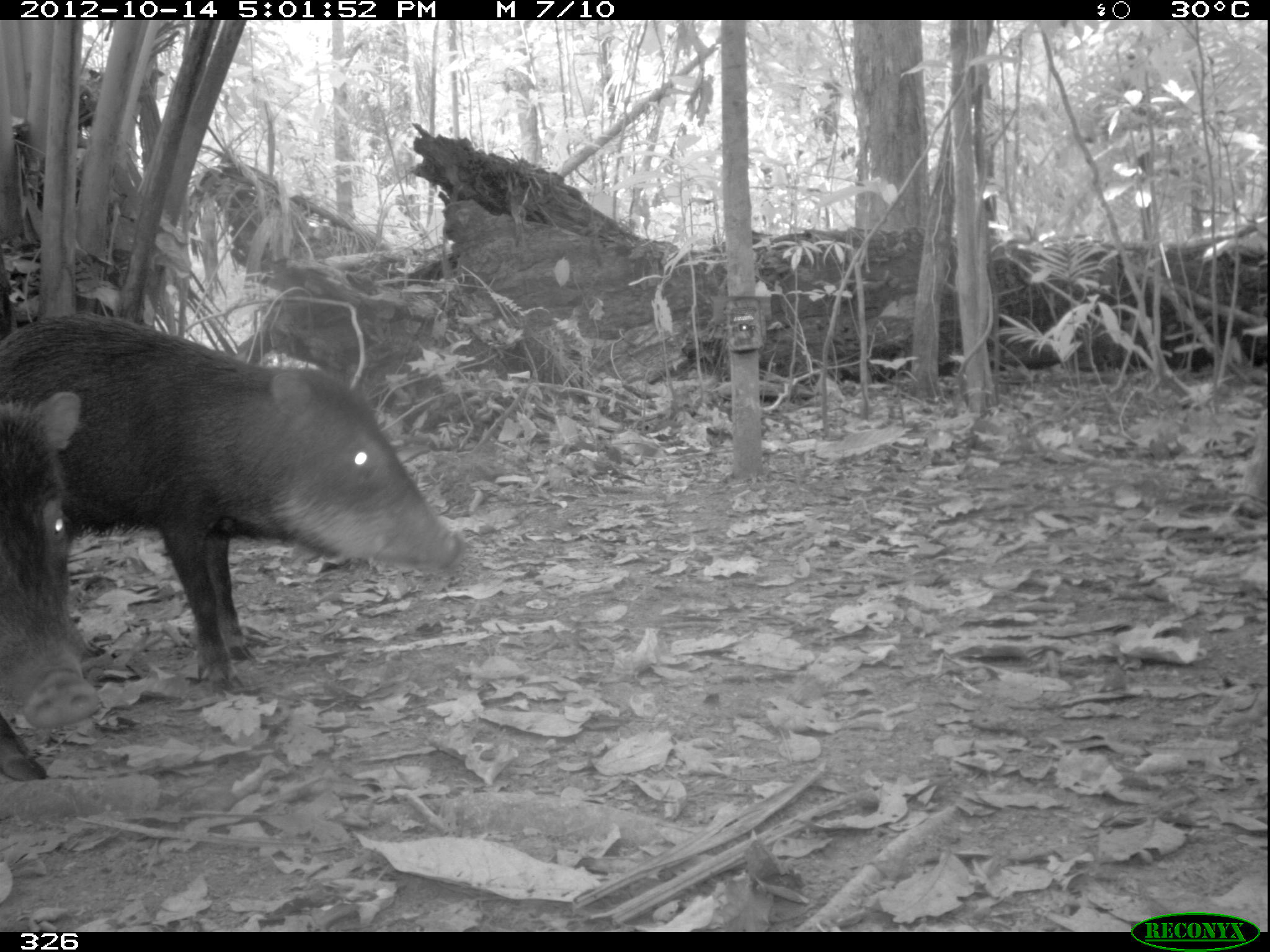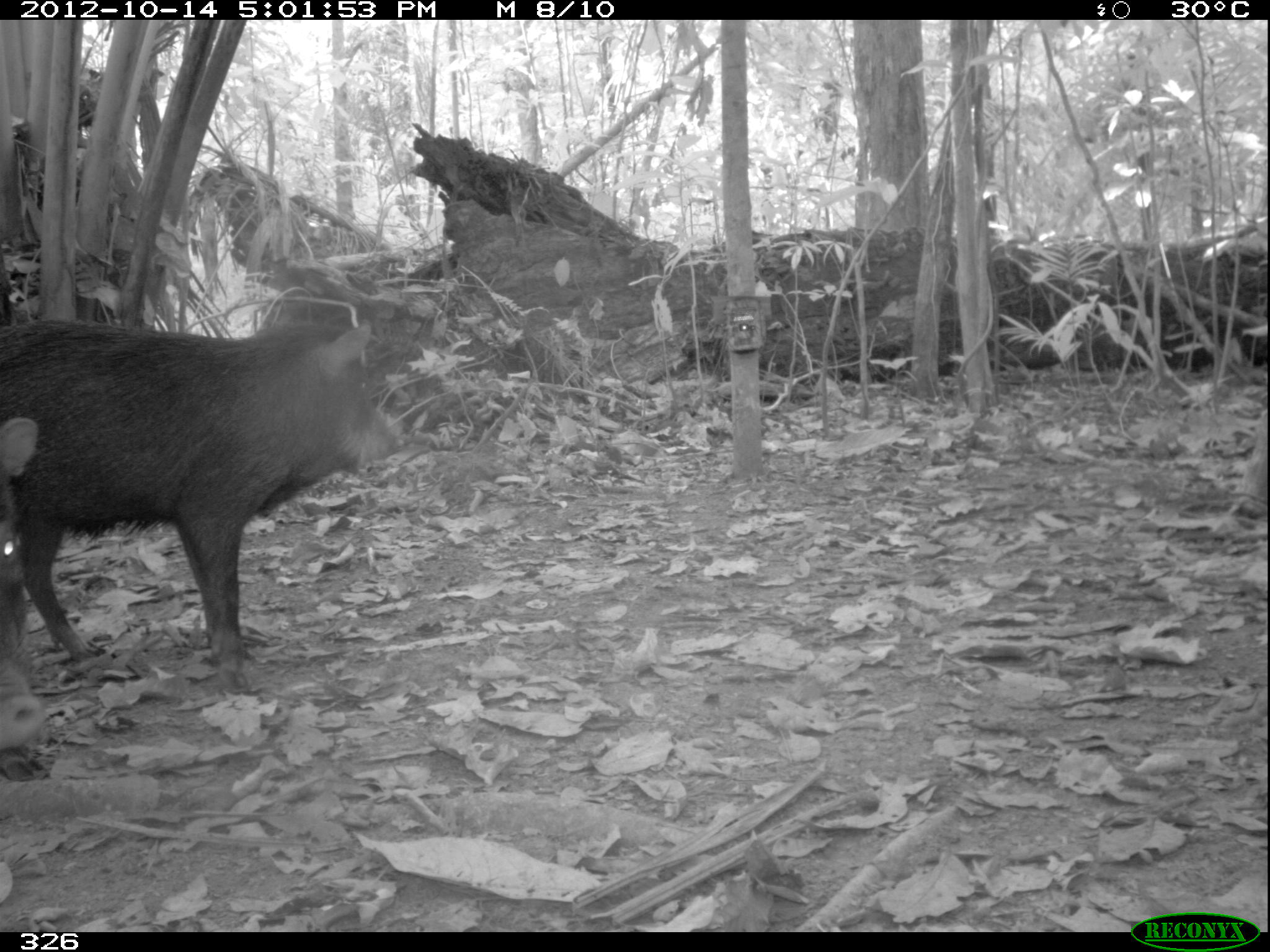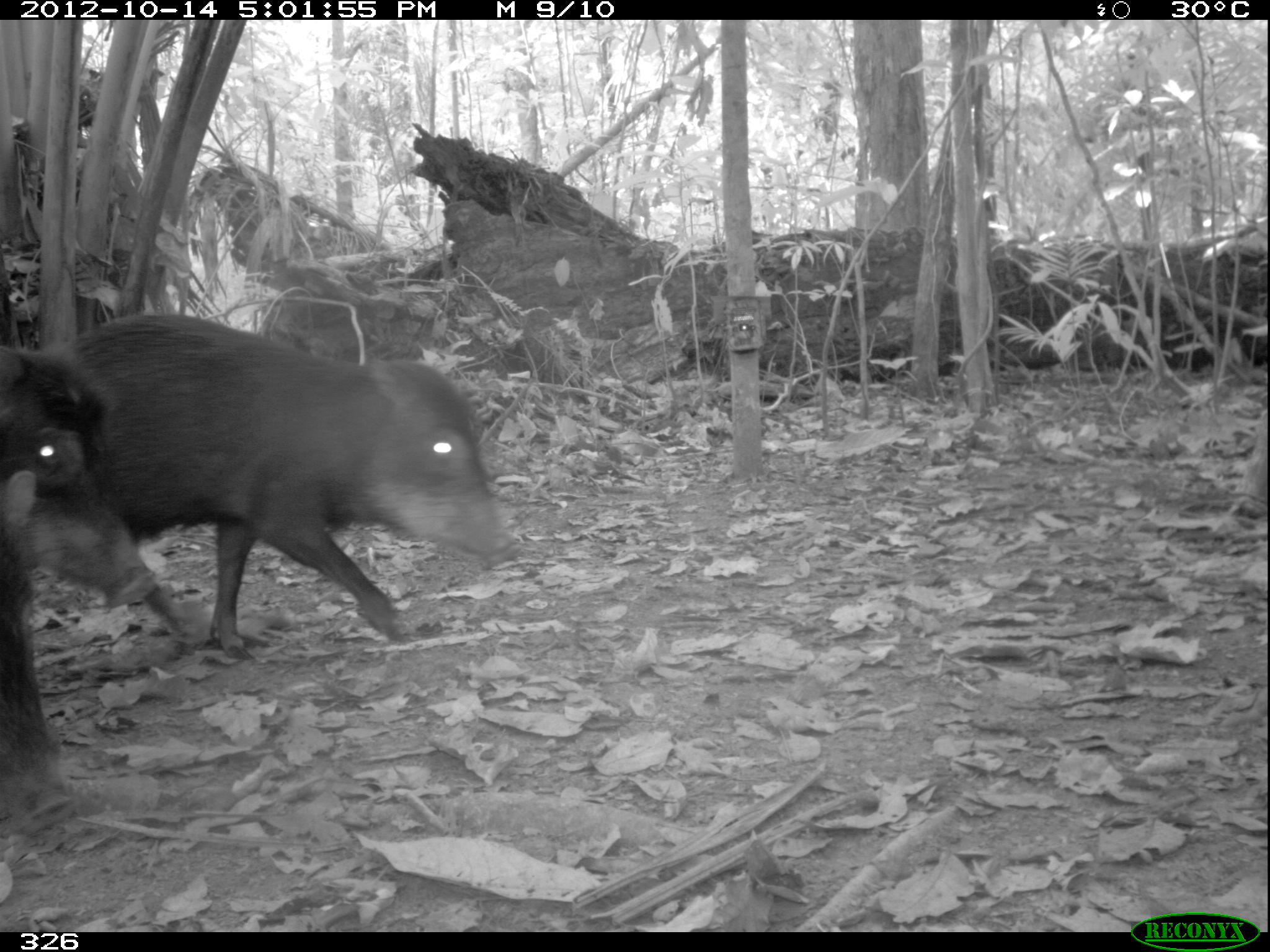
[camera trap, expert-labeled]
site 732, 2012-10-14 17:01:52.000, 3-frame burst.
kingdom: Animalia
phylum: Chordata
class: Mammalia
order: Artiodactyla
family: Tayassuidae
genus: Tayassu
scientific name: Tayassu pecari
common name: white-lipped peccary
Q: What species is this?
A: Tayassu pecari (white-lipped peccary).